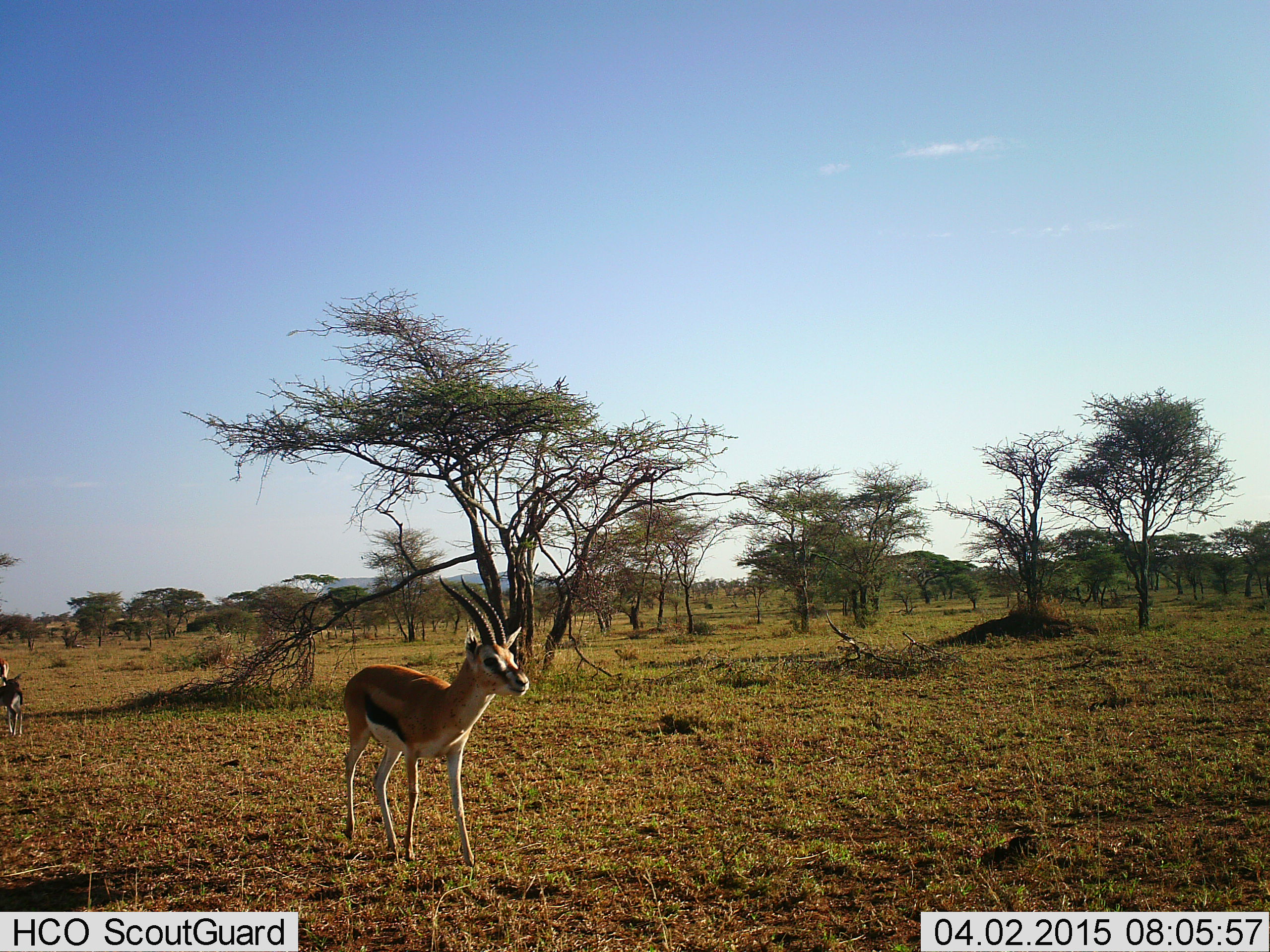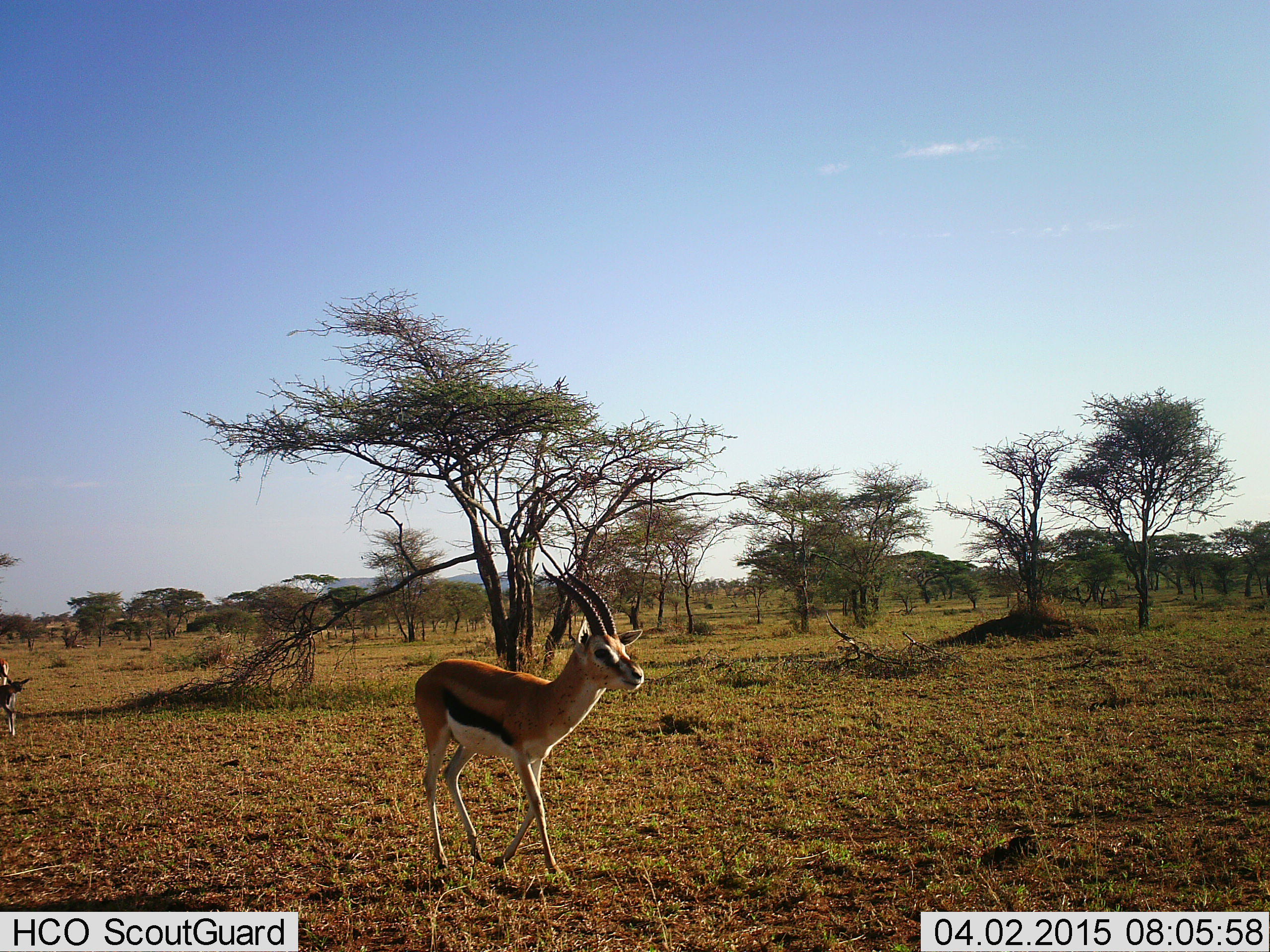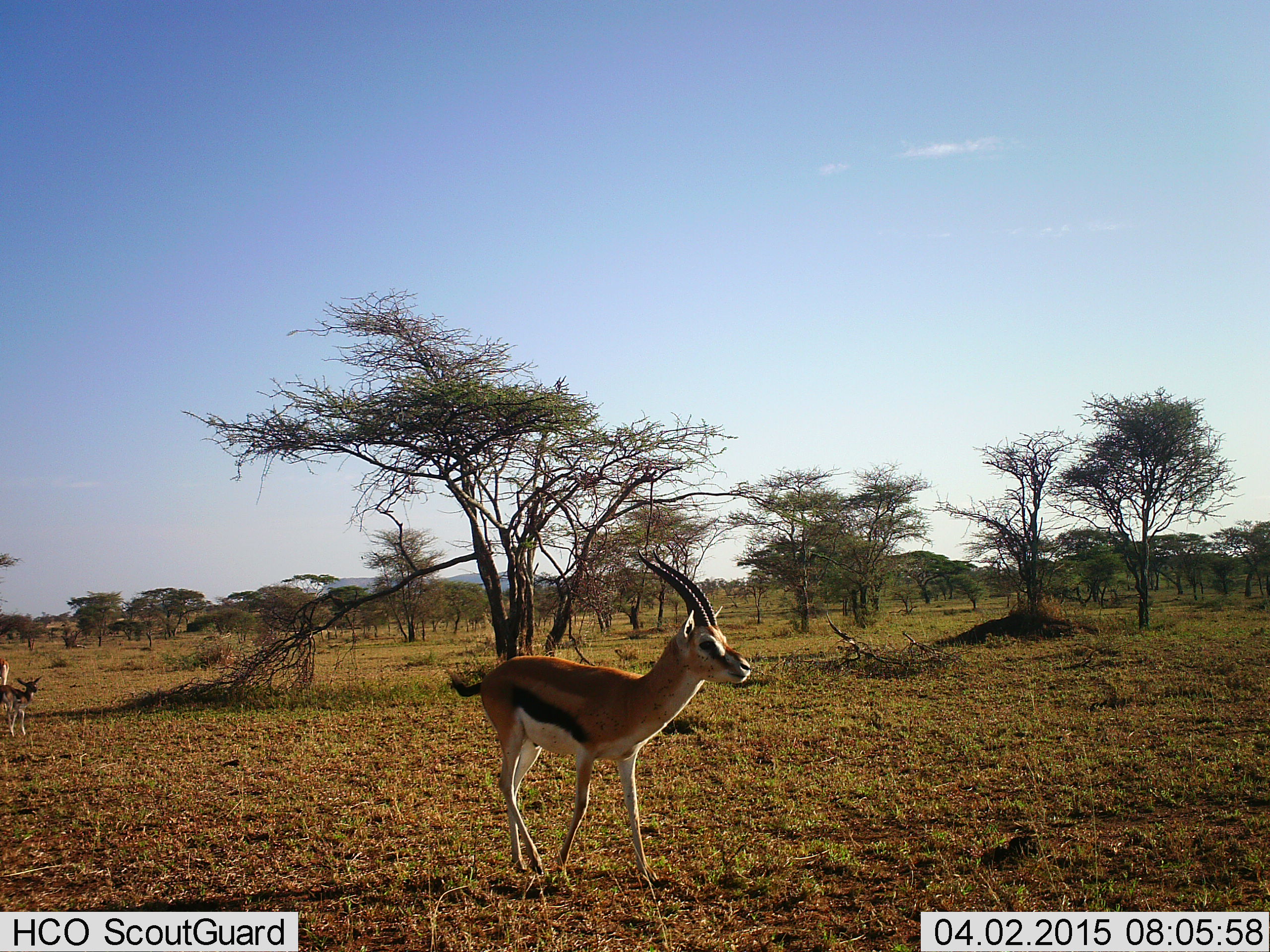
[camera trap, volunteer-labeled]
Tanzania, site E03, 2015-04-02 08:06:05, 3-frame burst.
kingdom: Animalia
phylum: Chordata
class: Mammalia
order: Artiodactyla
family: Bovidae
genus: Eudorcas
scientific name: Eudorcas thomsonii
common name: thomson's gazelle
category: gazellethomsons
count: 2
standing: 10%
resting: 0%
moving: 100%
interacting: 0%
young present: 40%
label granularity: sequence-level